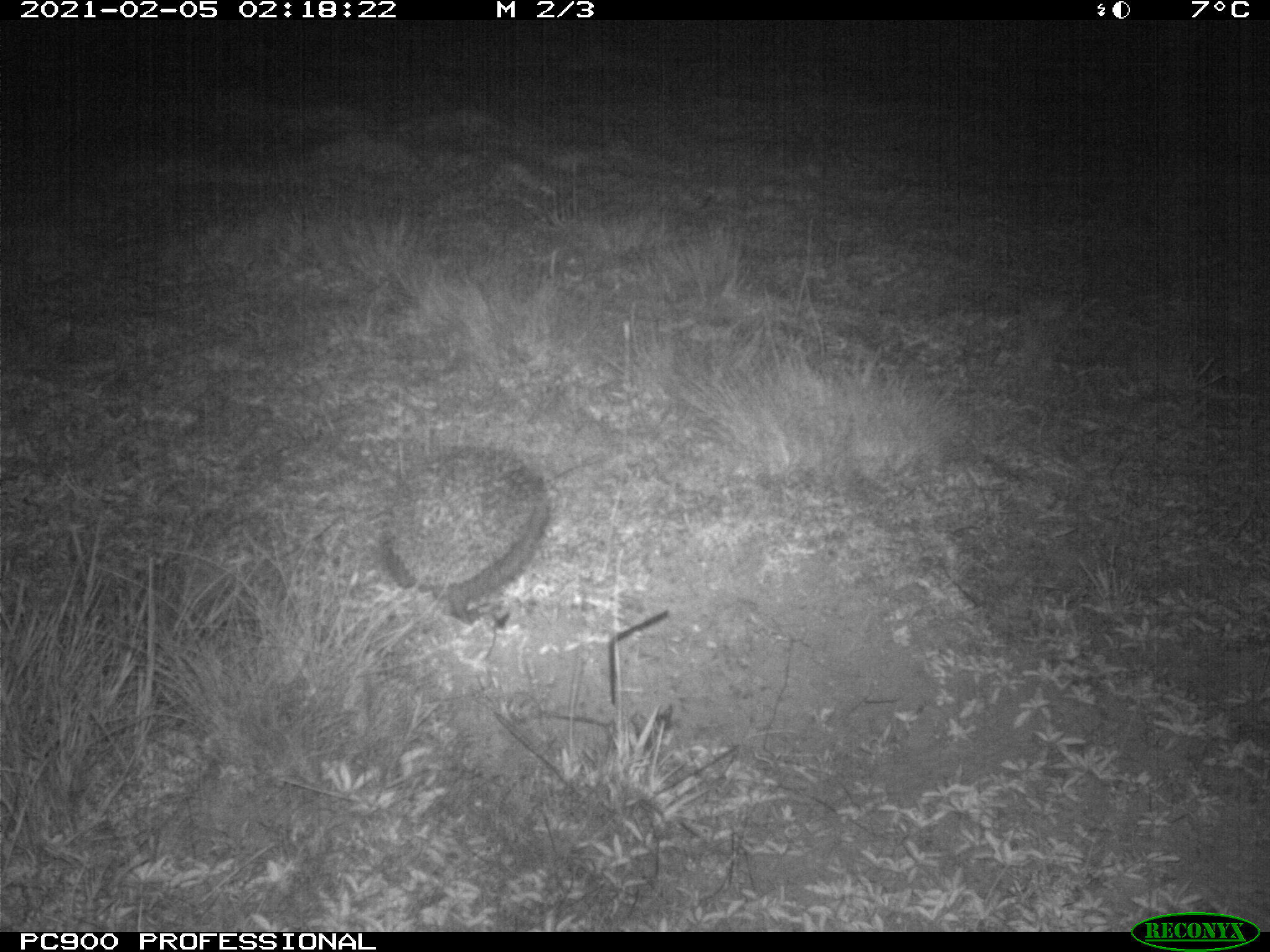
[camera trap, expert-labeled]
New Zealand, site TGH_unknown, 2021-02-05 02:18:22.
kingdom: Animalia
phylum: Chordata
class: Mammalia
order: Eulipotyphla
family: Erinaceidae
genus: Erinaceus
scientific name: Erinaceus europaeus europaeus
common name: european hedgehog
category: hedgehog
Hedgehog (european hedgehog) (Erinaceus europaeus europaeus).